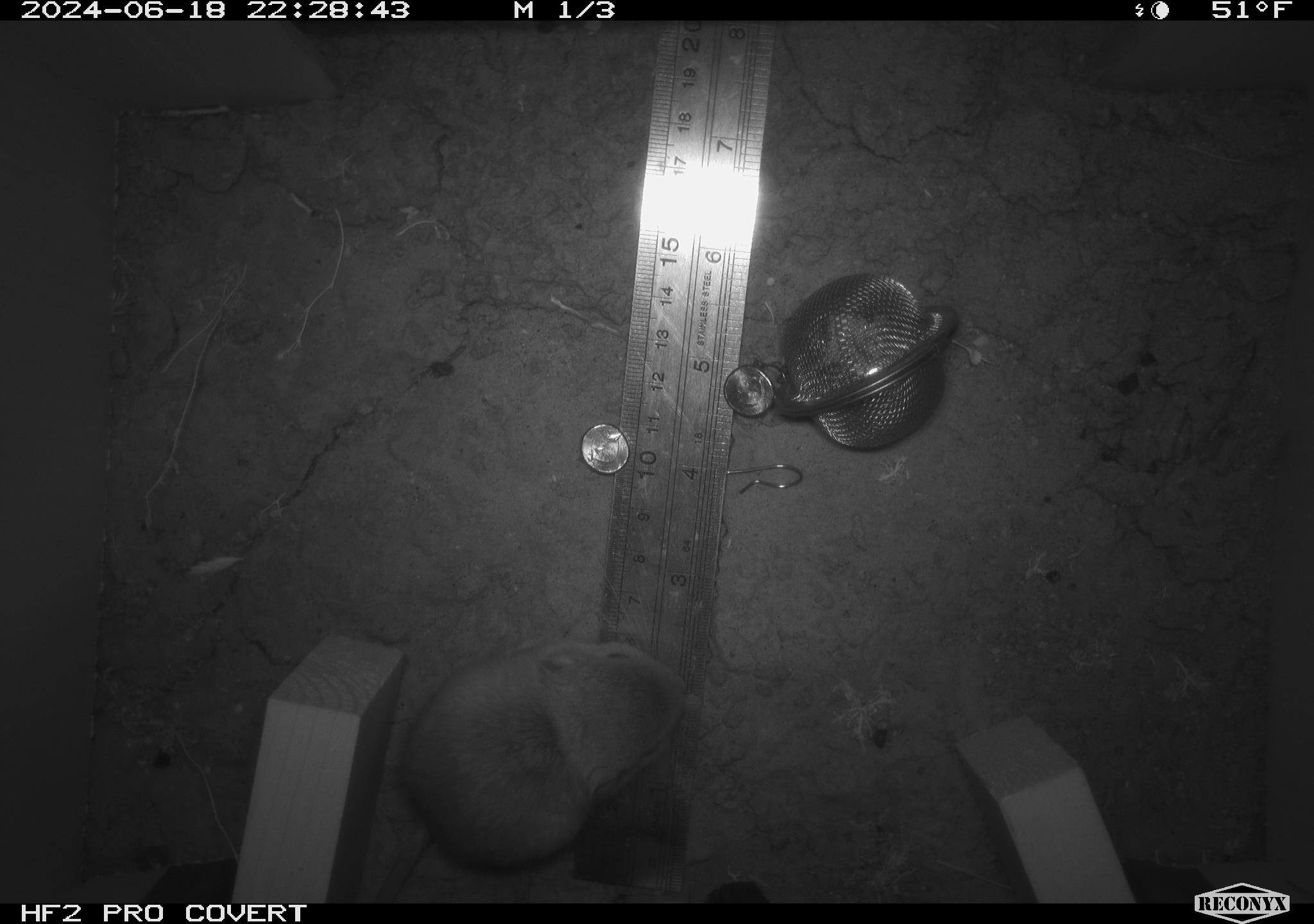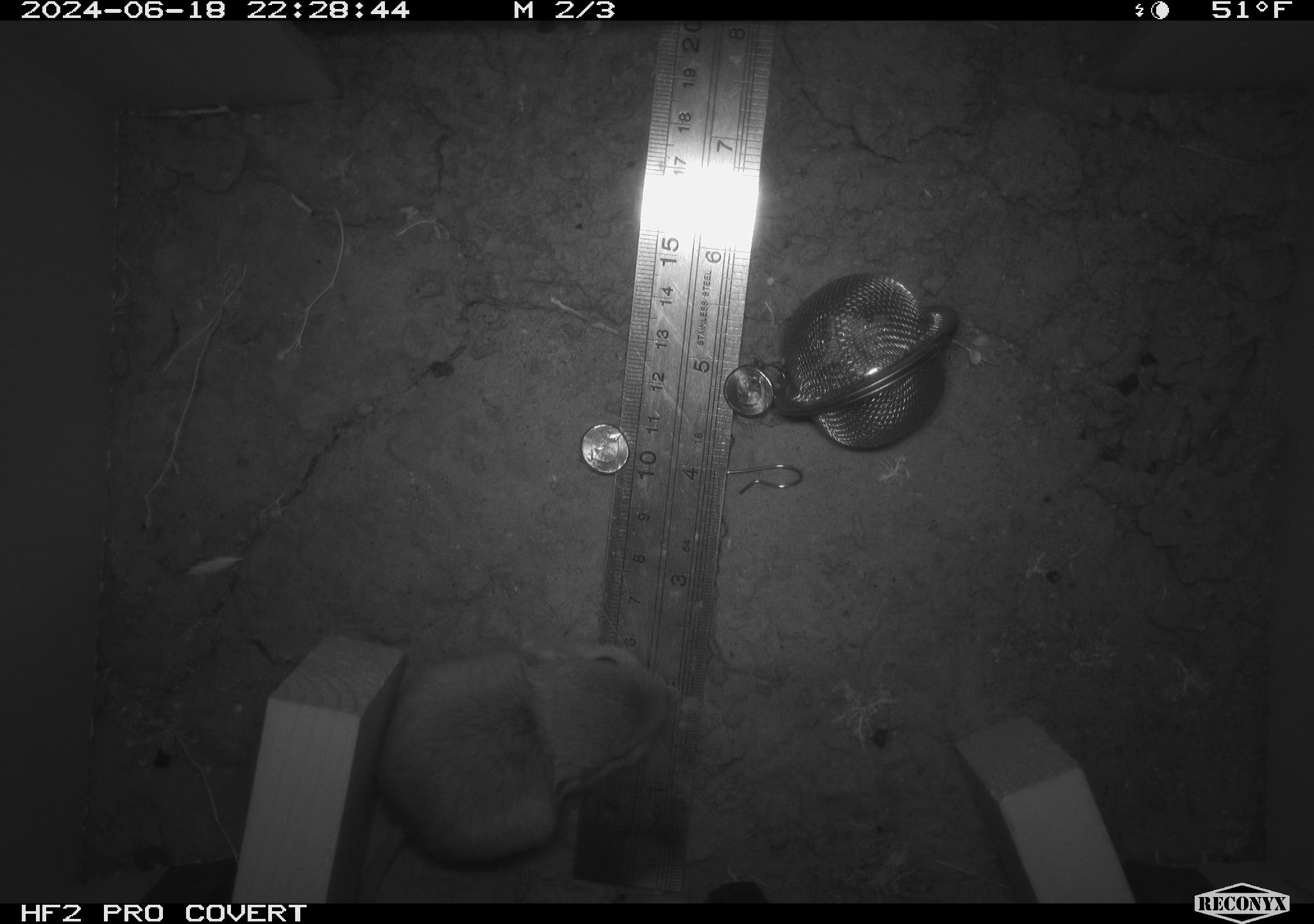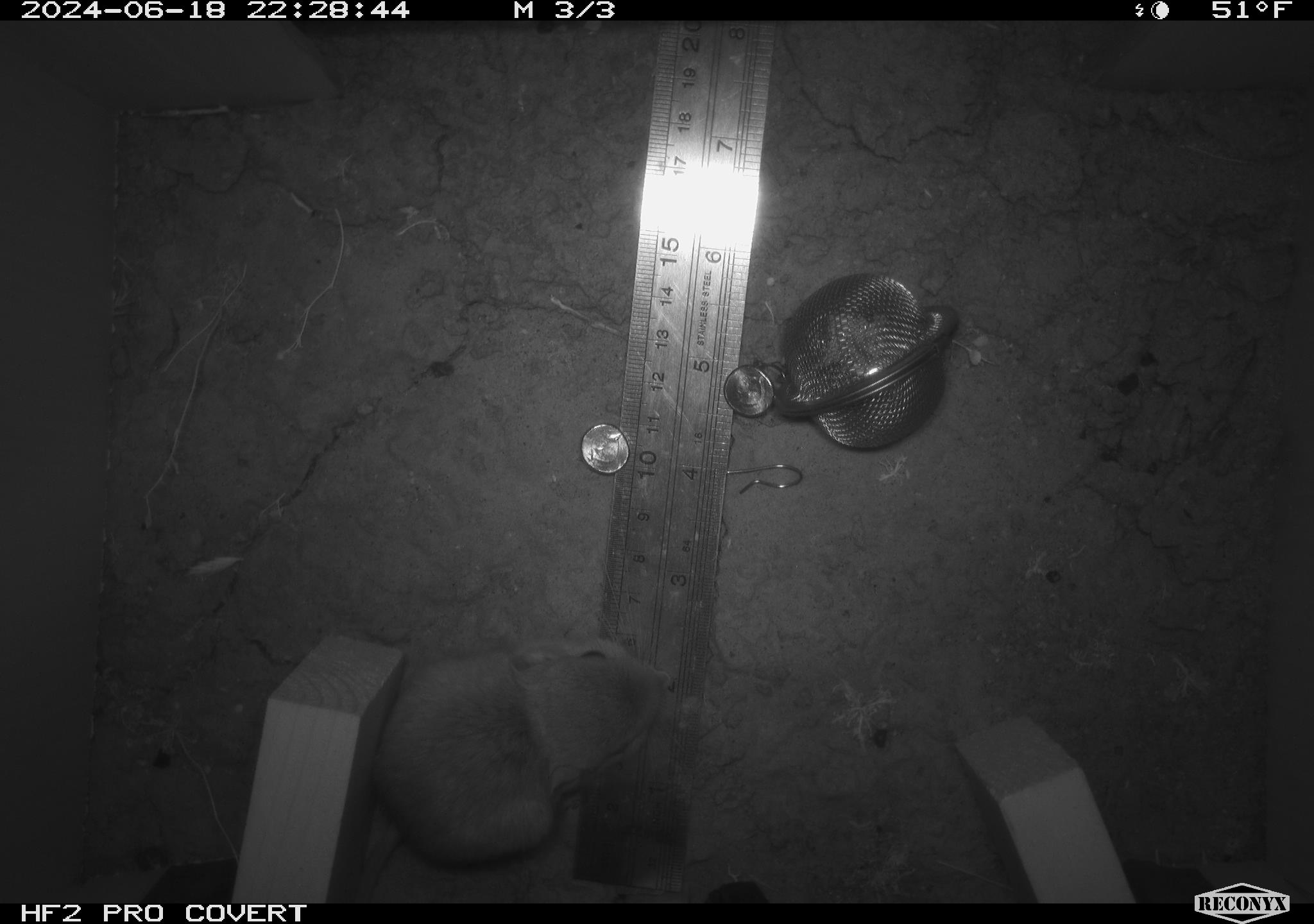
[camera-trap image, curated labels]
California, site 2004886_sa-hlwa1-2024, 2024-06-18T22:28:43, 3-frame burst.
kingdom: Animalia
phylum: Chordata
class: Mammalia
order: Rodentia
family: Heteromyidae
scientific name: Heteromyidae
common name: kangaroo rats and pocket mice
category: heteromyidae family